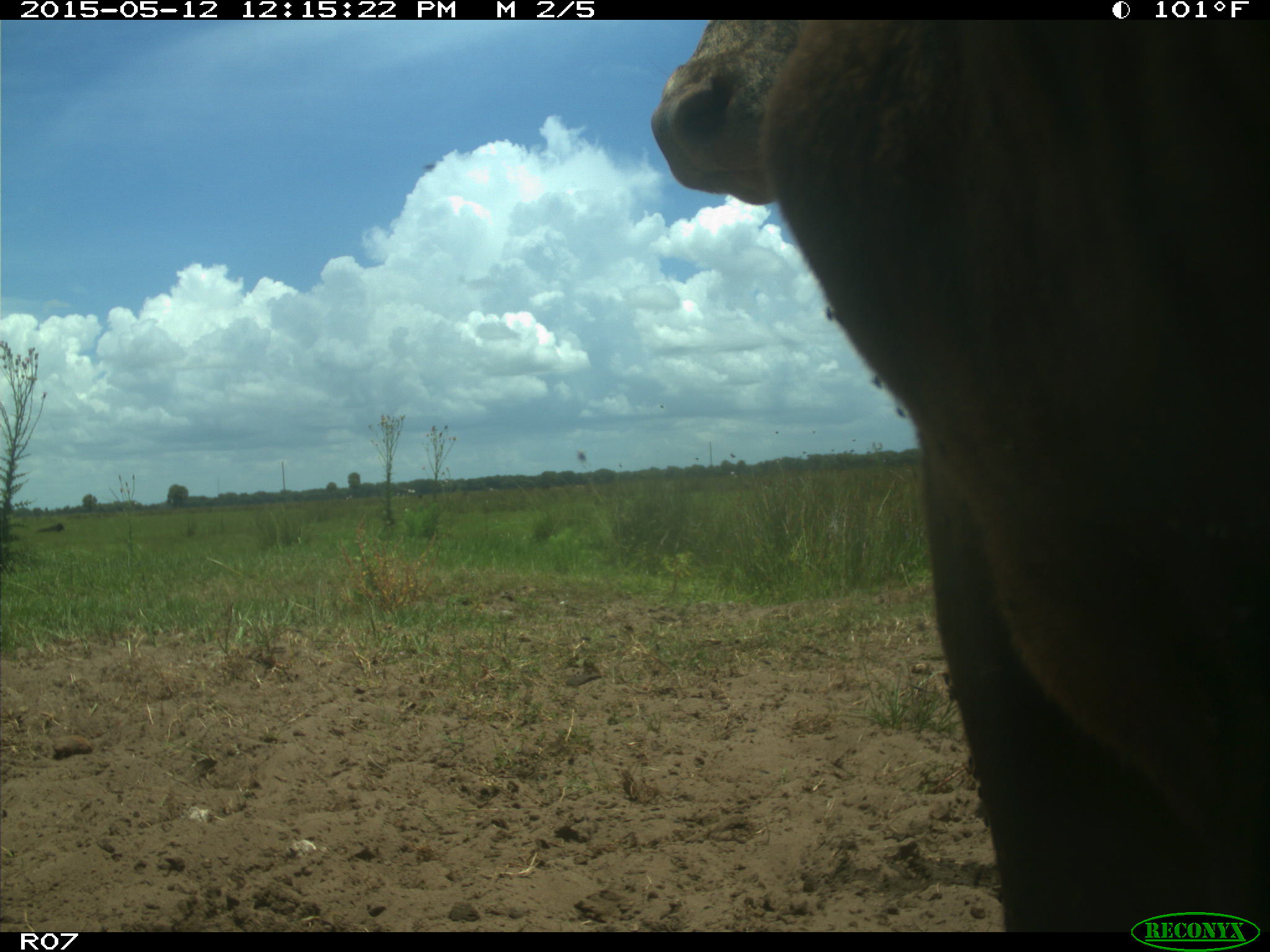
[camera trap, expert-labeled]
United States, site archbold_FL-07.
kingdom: Animalia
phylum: Chordata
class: Mammalia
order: Artiodactyla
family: Bovidae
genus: Bos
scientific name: Bos taurus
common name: domestic cow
Bos taurus (domestic cow).